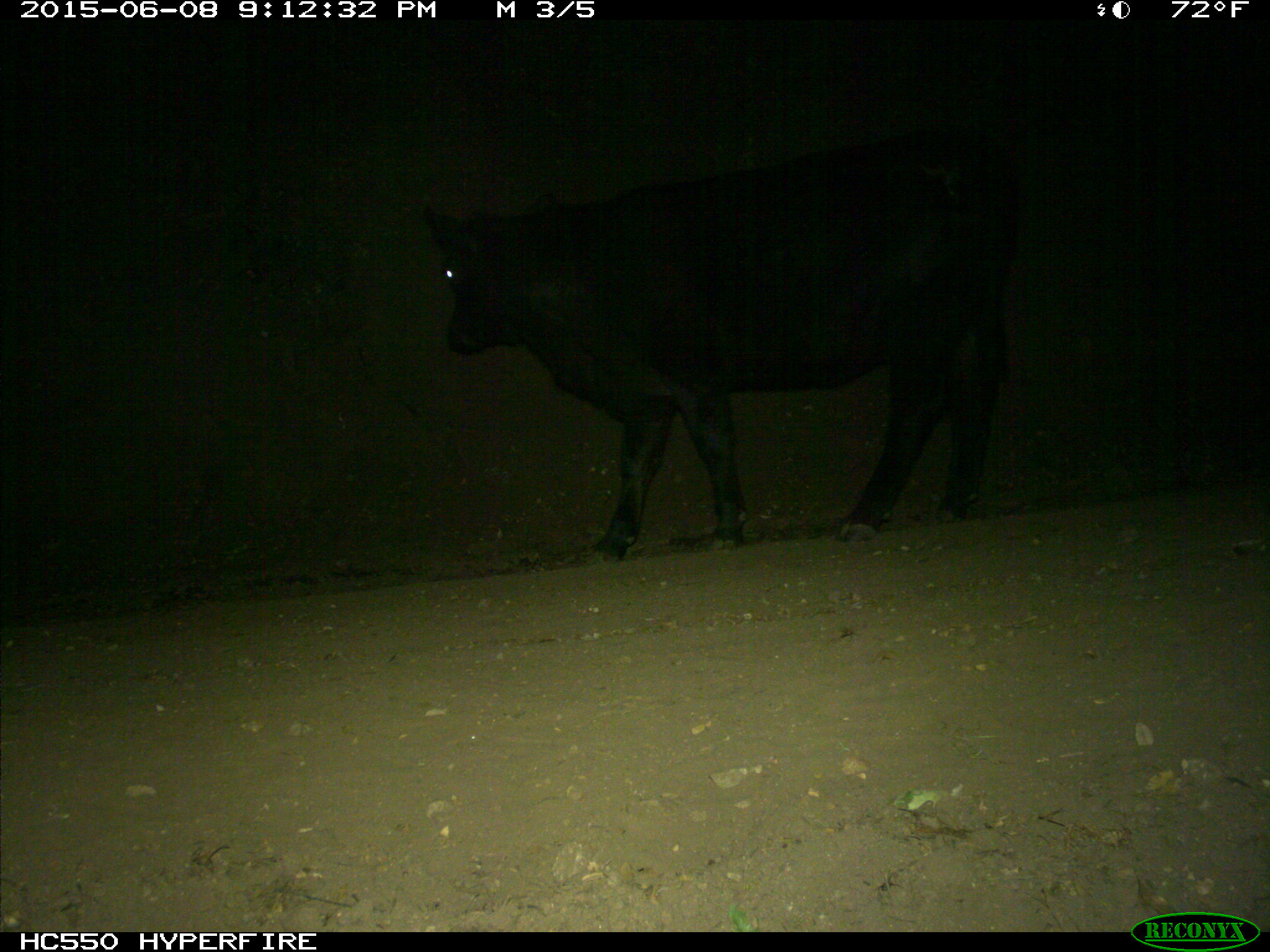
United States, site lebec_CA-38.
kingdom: Animalia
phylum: Chordata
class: Mammalia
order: Artiodactyla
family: Bovidae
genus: Bos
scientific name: Bos taurus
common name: domestic cow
Bos taurus (domestic cow).